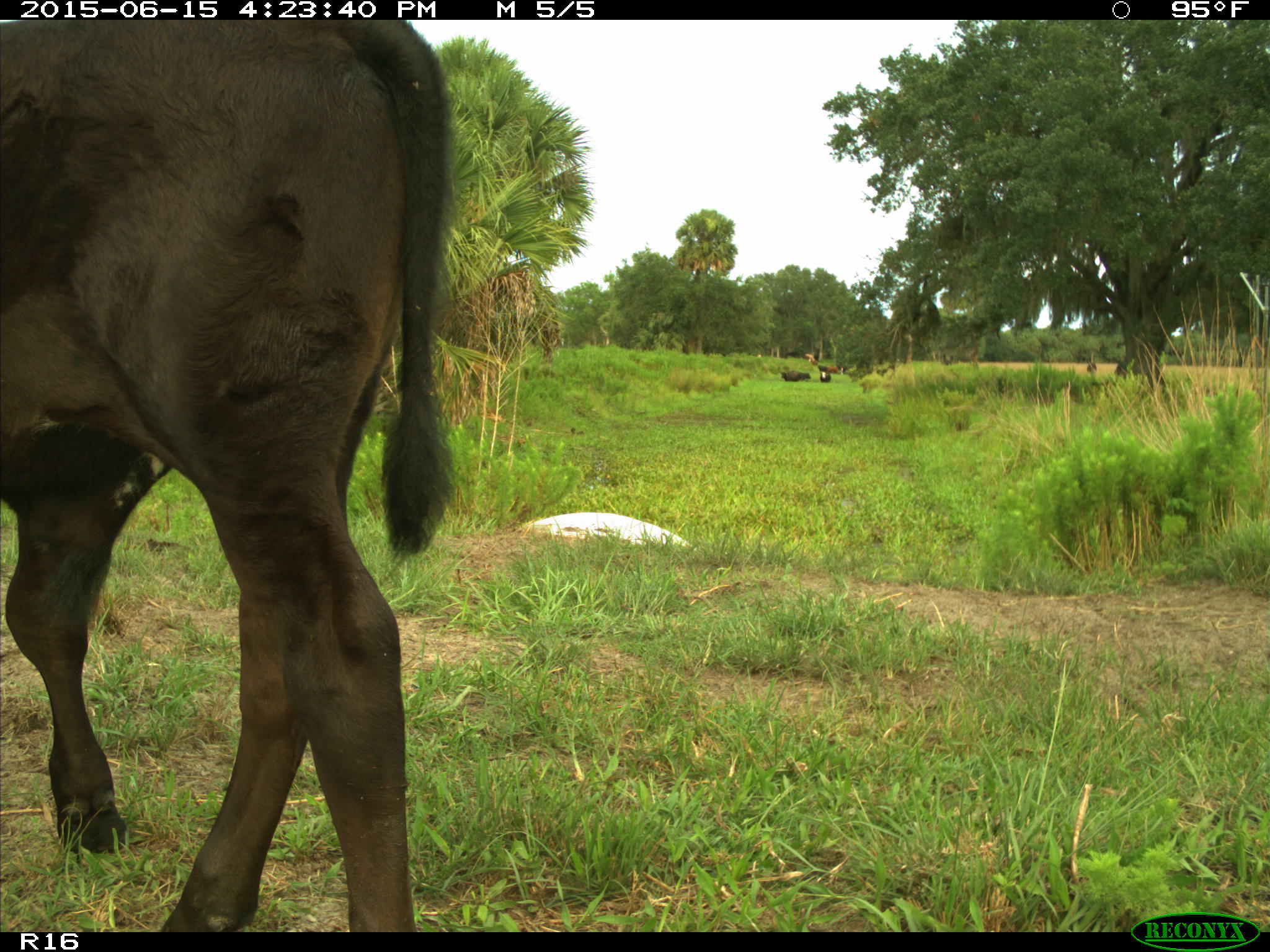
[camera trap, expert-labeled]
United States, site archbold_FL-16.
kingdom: Animalia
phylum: Chordata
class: Mammalia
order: Artiodactyla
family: Bovidae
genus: Bos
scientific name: Bos taurus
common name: domestic cow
Bos taurus (domestic cow).